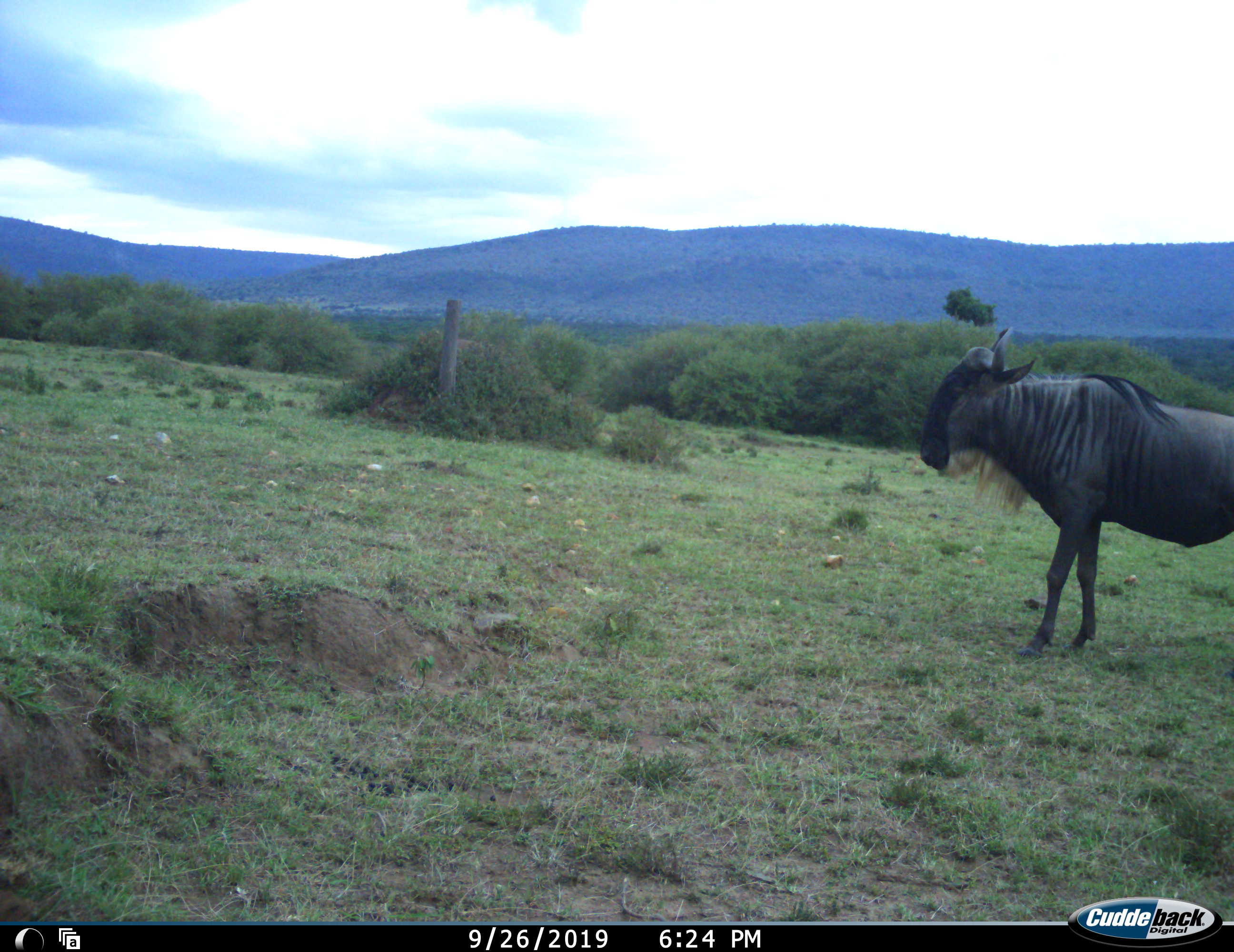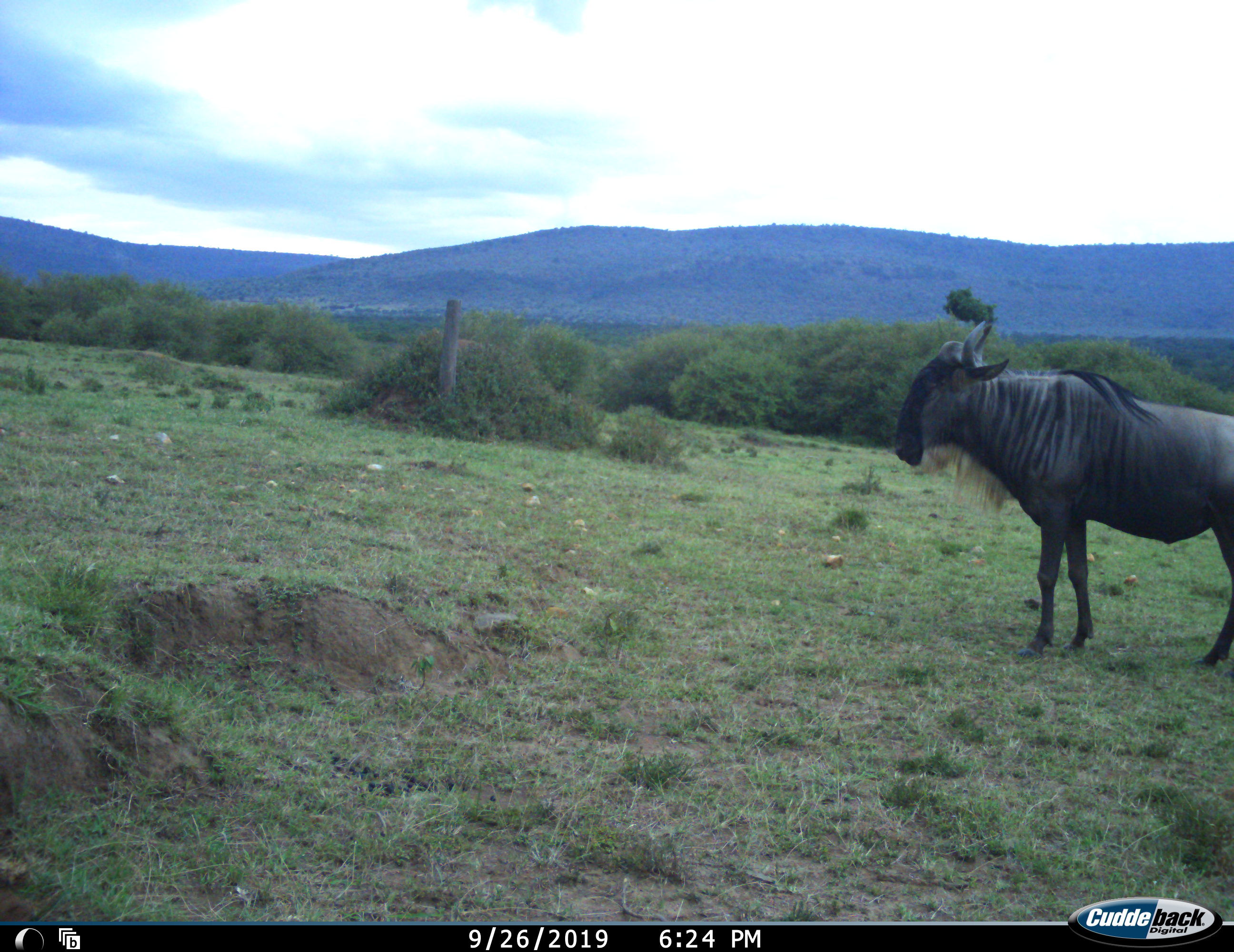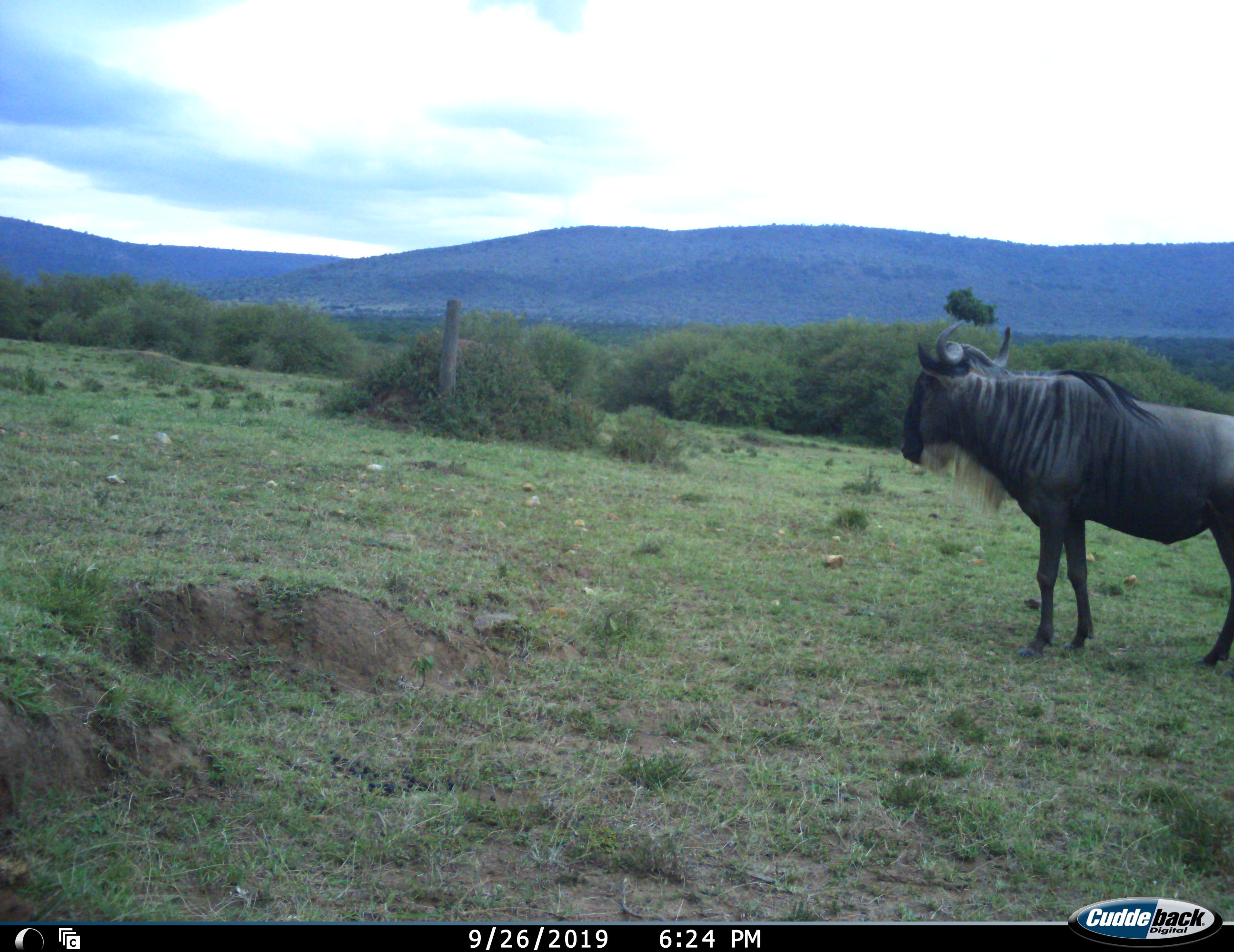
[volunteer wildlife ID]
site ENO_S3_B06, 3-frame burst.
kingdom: Animalia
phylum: Chordata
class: Mammalia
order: Artiodactyla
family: Bovidae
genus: Connochaetes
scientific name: Connochaetes taurinus taurinus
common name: blue wildebeest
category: wildebeestblue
Wildebeestblue (blue wildebeest) (Connochaetes taurinus taurinus), count 1. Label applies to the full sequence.